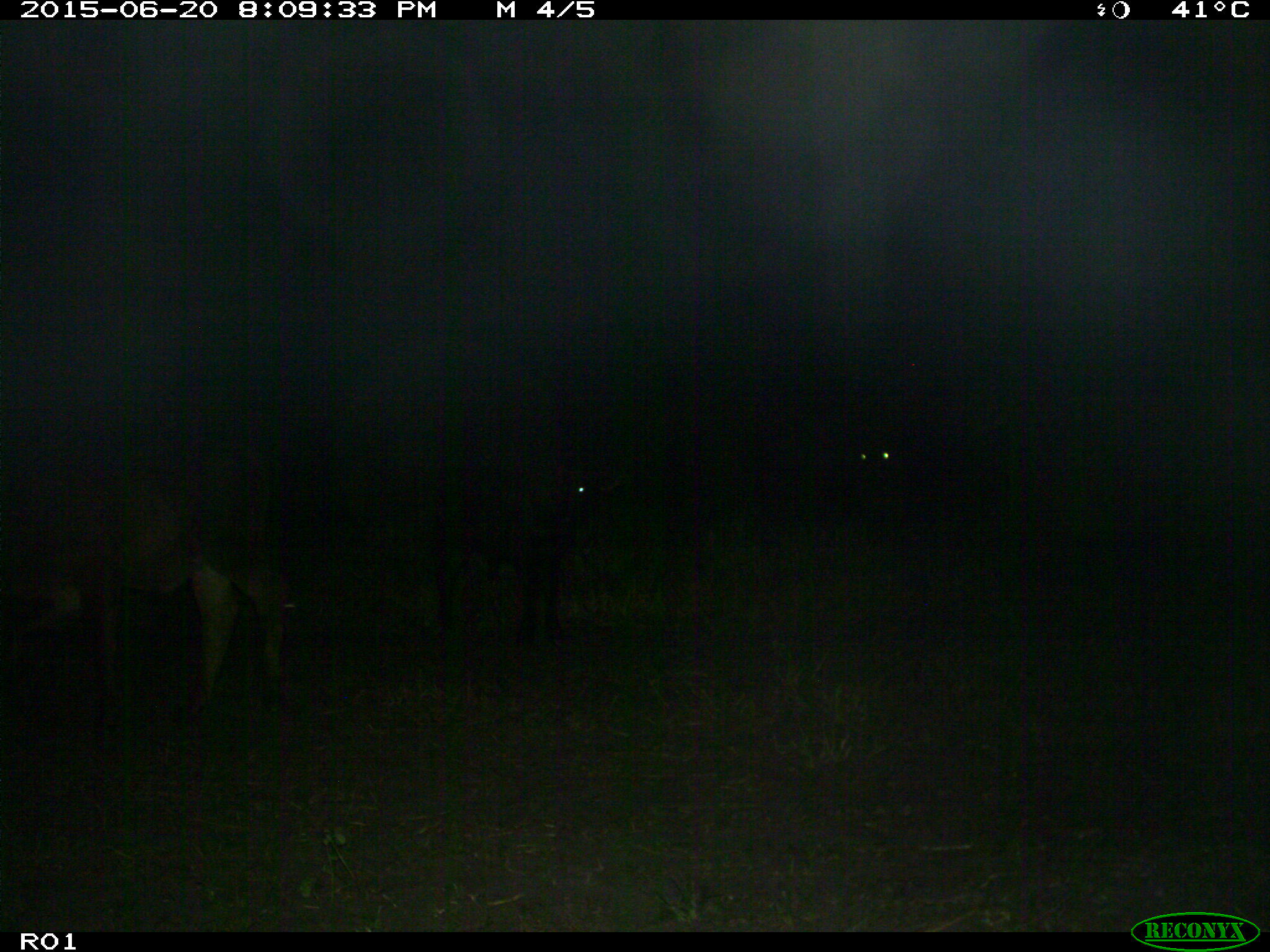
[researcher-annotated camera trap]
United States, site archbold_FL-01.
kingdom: Animalia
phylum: Chordata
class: Mammalia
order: Artiodactyla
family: Bovidae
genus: Bos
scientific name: Bos taurus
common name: domestic cow